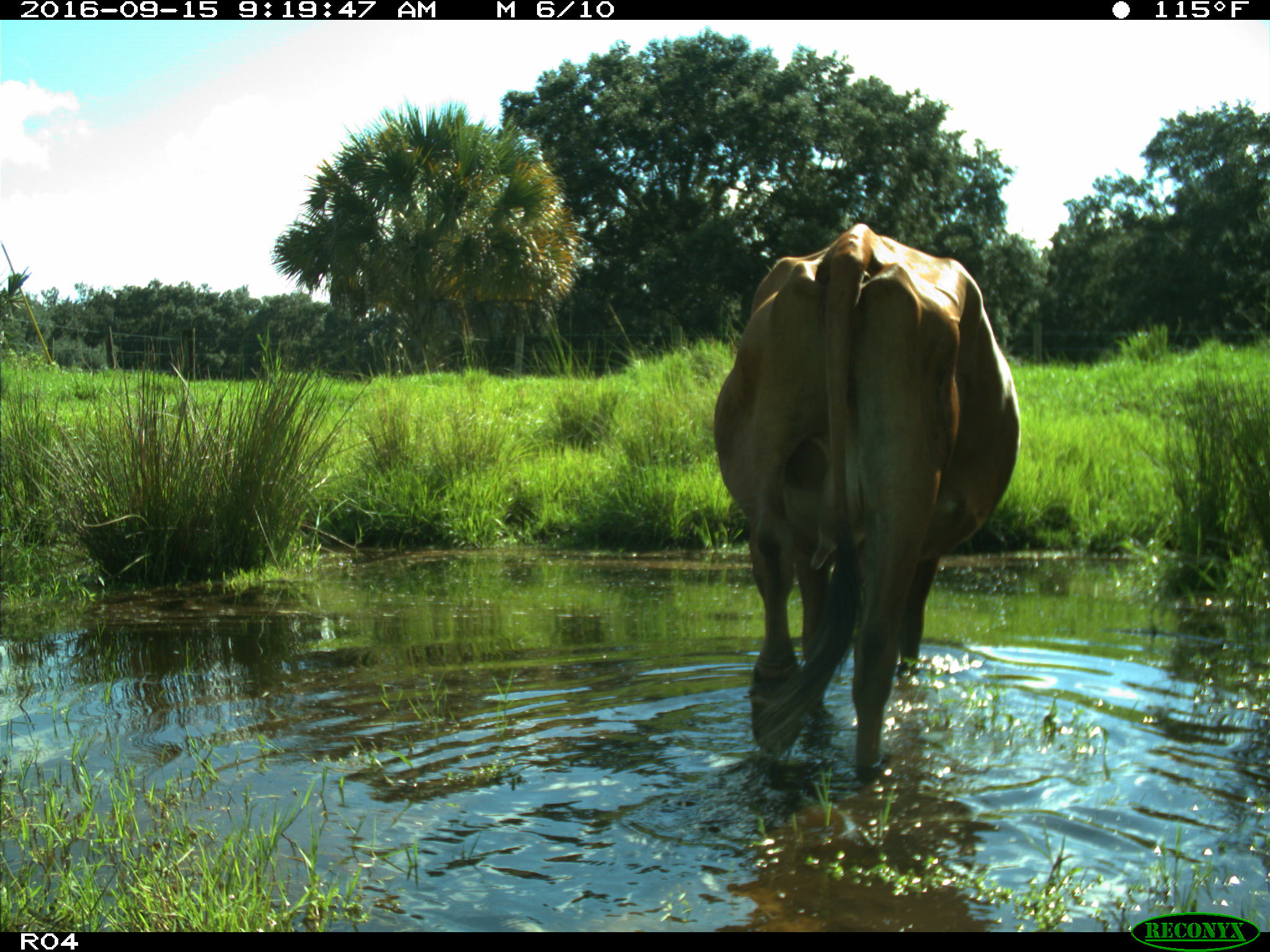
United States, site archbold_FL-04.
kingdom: Animalia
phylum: Chordata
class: Mammalia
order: Artiodactyla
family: Bovidae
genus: Bos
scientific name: Bos taurus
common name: domestic cow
Bos taurus (domestic cow).